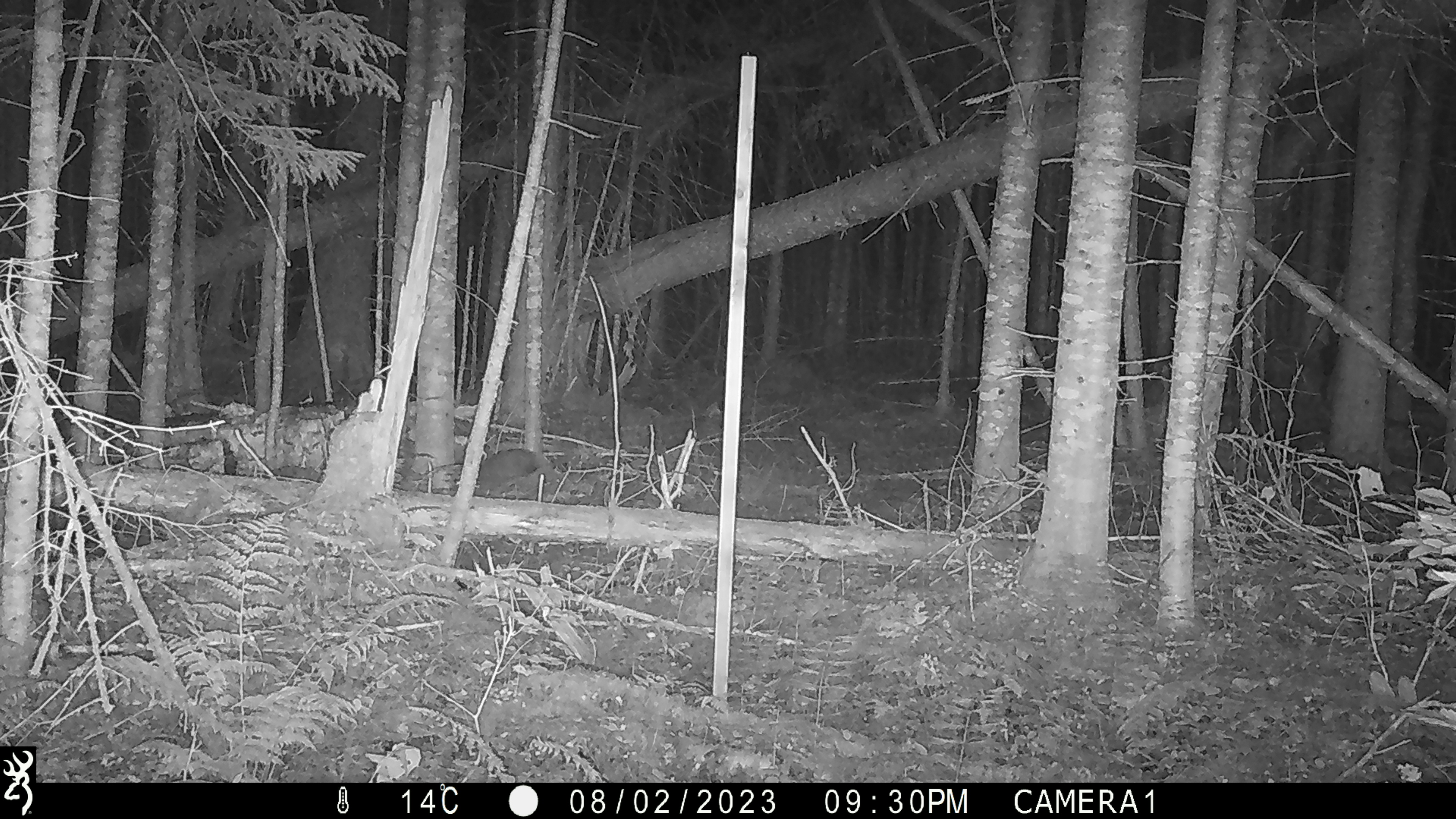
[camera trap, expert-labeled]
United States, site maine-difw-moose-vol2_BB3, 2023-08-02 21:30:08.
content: unidentified animal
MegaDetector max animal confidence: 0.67